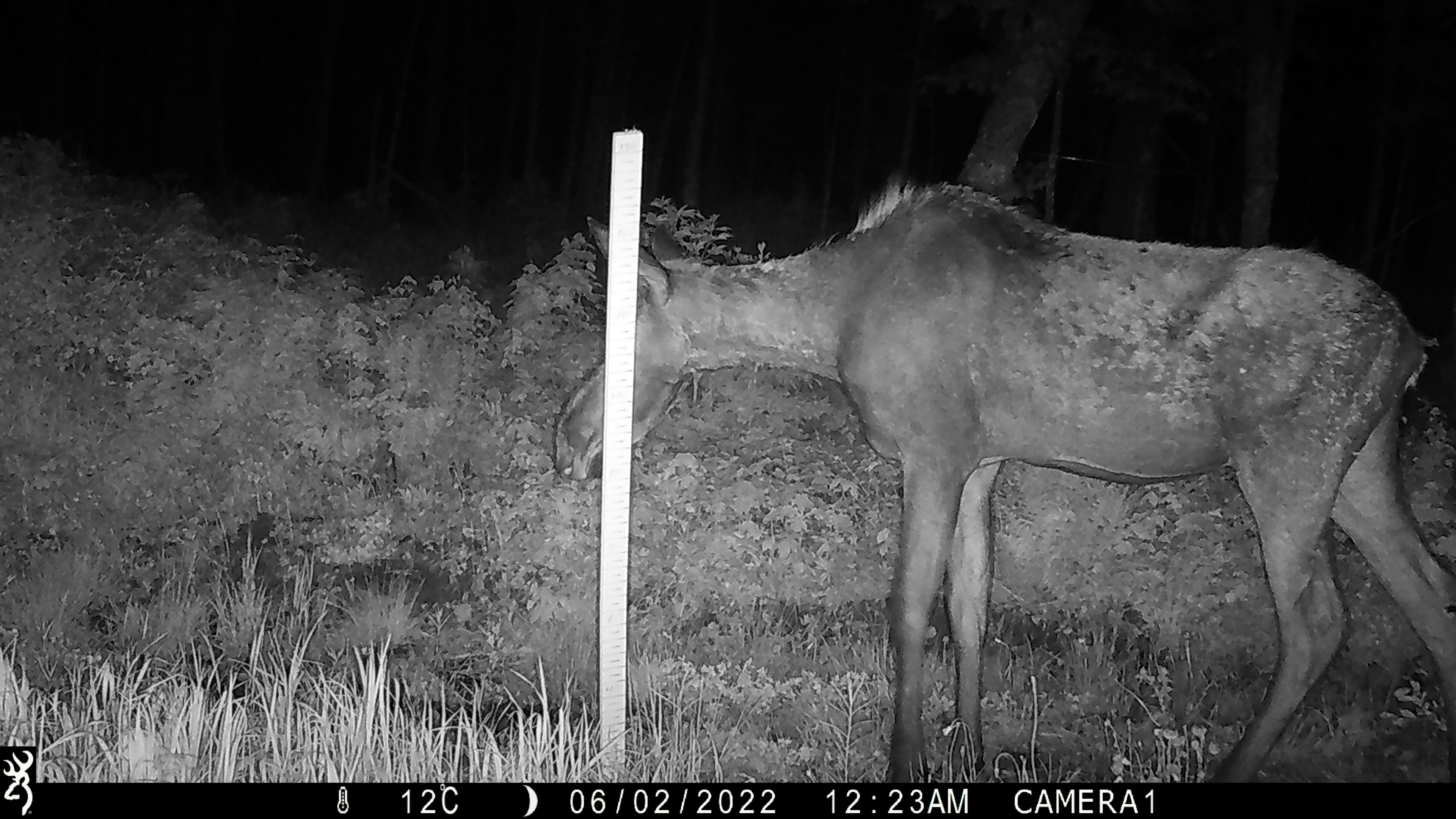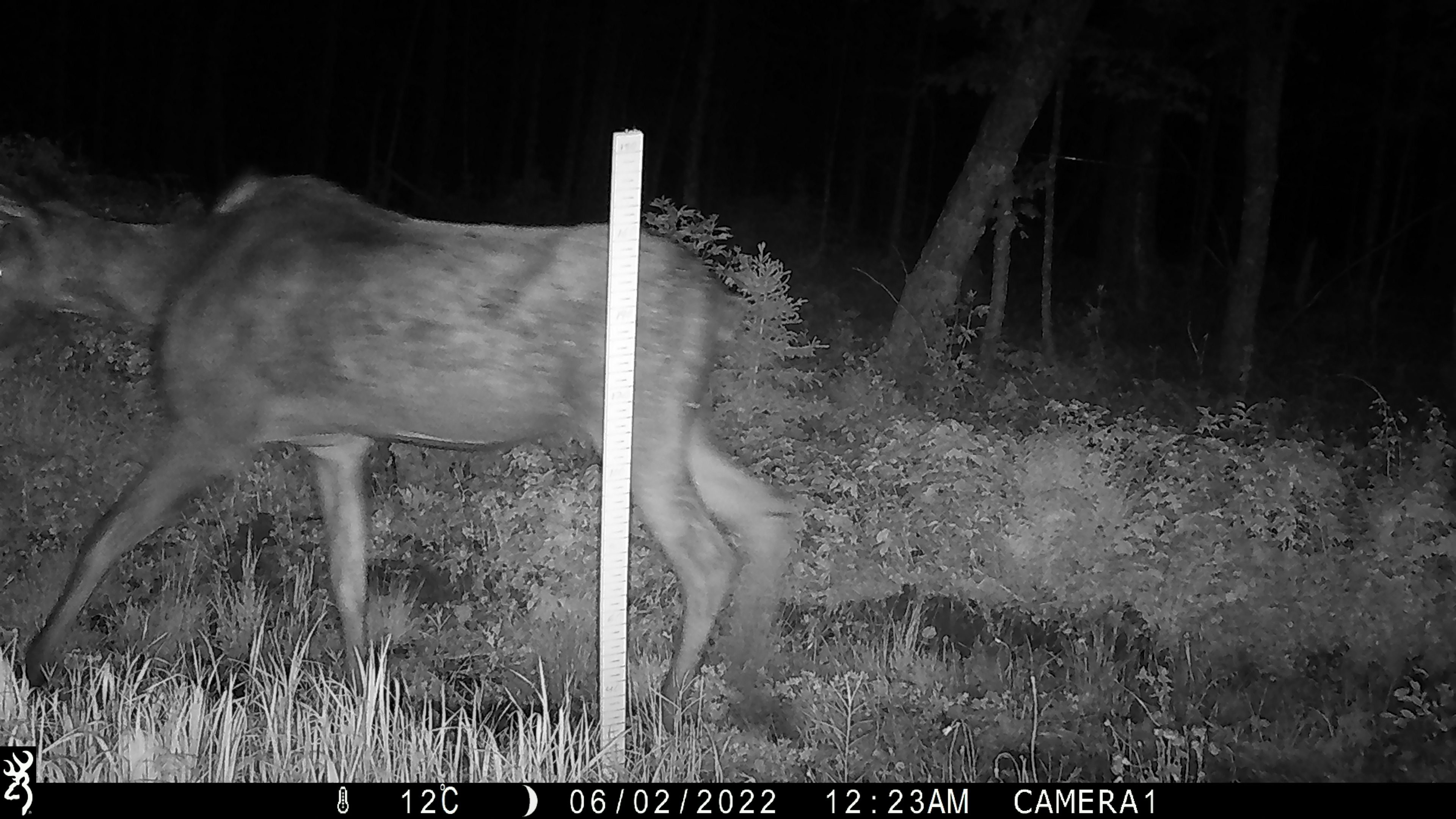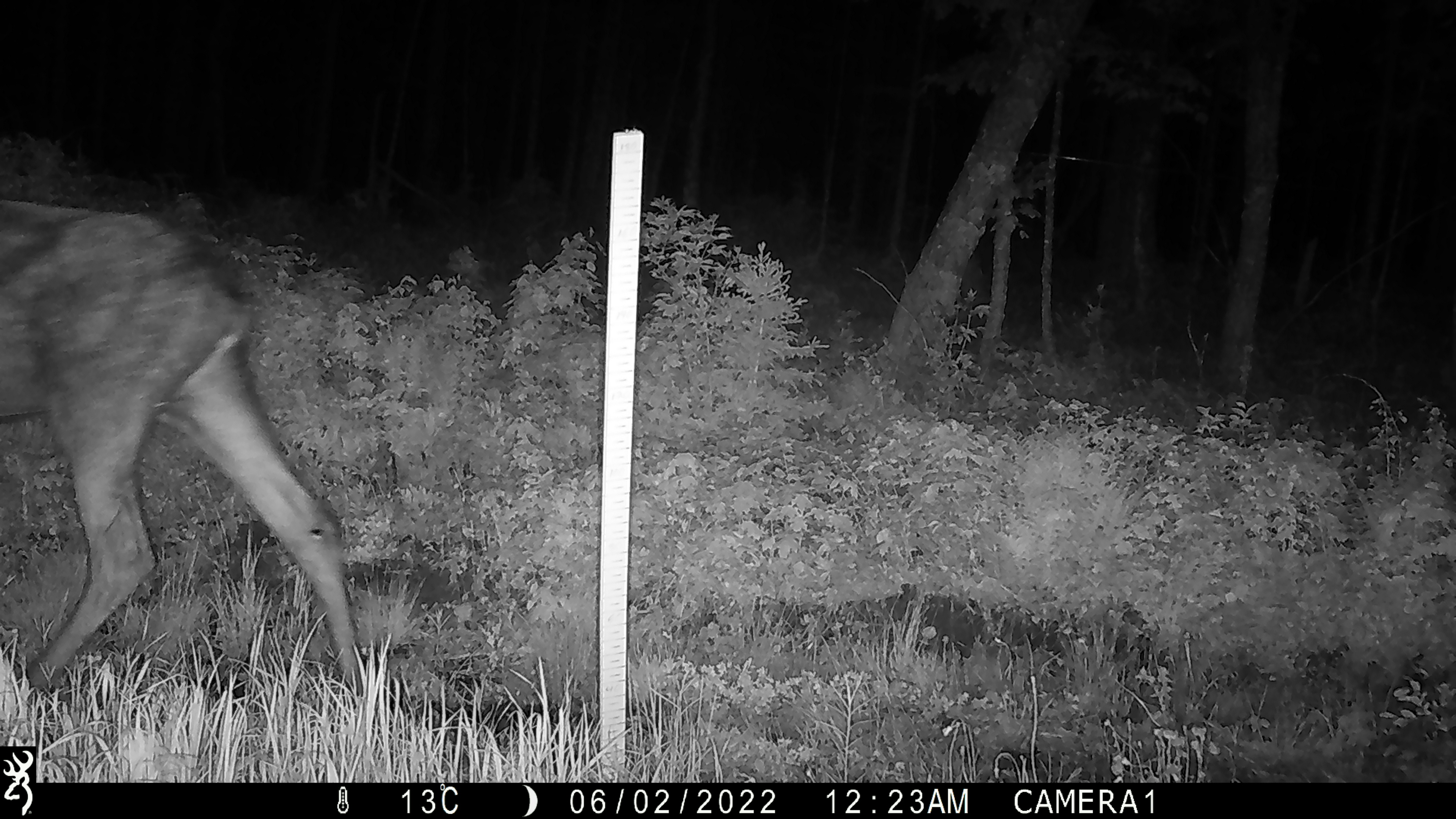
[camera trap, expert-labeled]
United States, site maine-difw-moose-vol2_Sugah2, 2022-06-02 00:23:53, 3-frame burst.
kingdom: Animalia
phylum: Chordata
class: Mammalia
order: Artiodactyla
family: Cervidae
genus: Alces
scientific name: Alces alces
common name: moose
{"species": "moose (Alces alces)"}